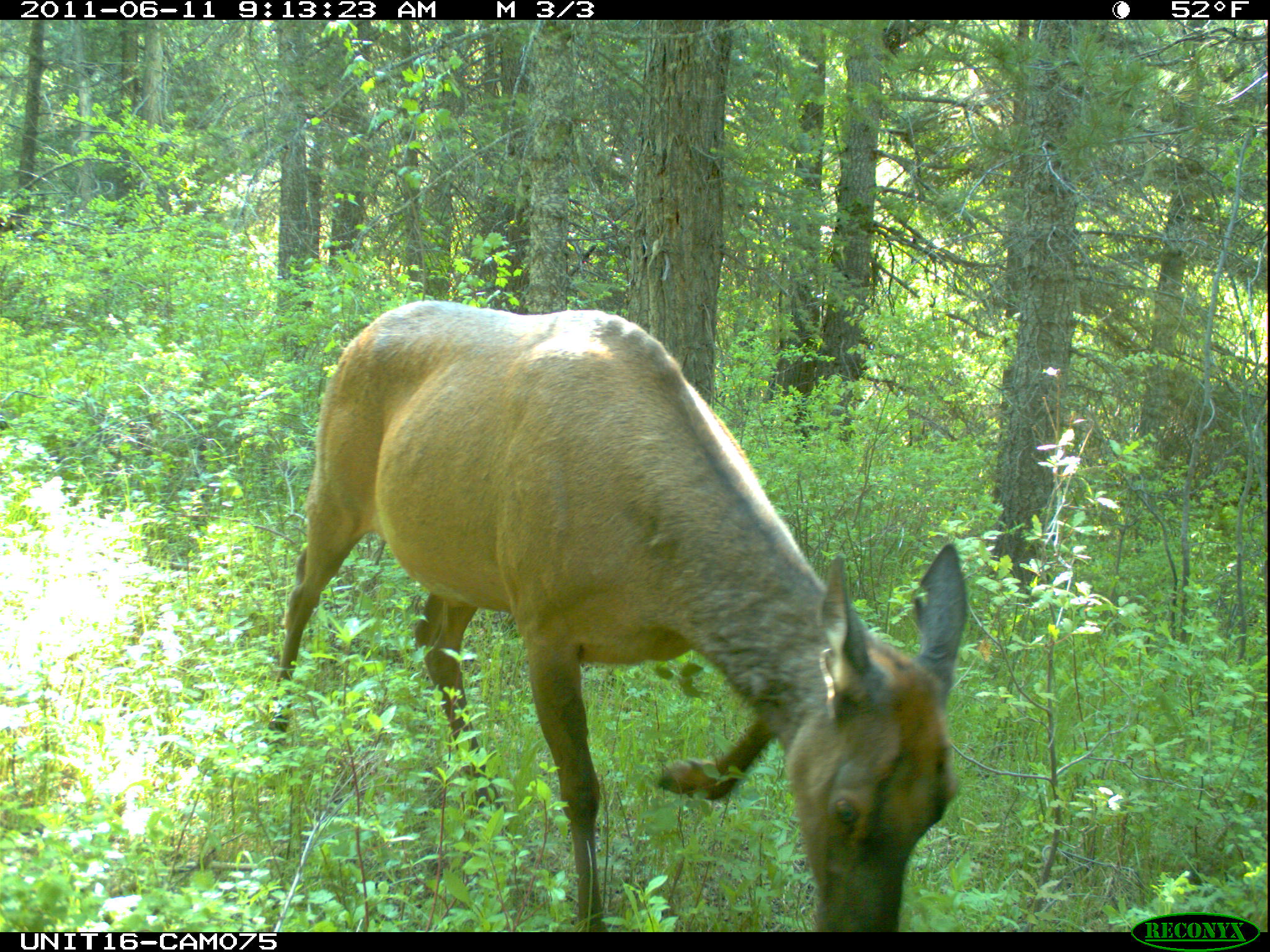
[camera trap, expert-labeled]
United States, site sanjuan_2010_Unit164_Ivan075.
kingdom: Animalia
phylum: Chordata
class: Mammalia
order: Artiodactyla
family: Cervidae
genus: Cervus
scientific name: Cervus elaphus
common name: red deer